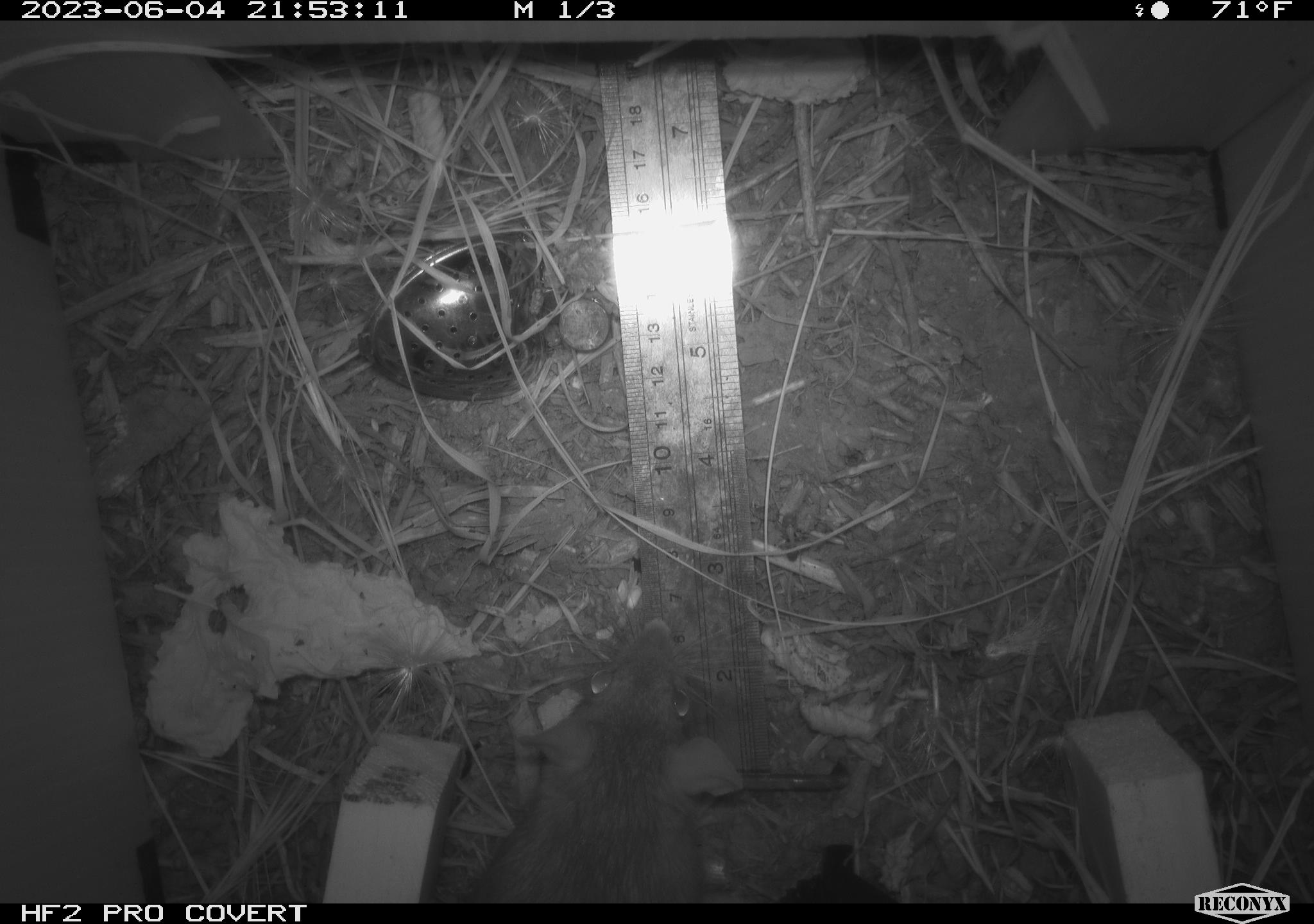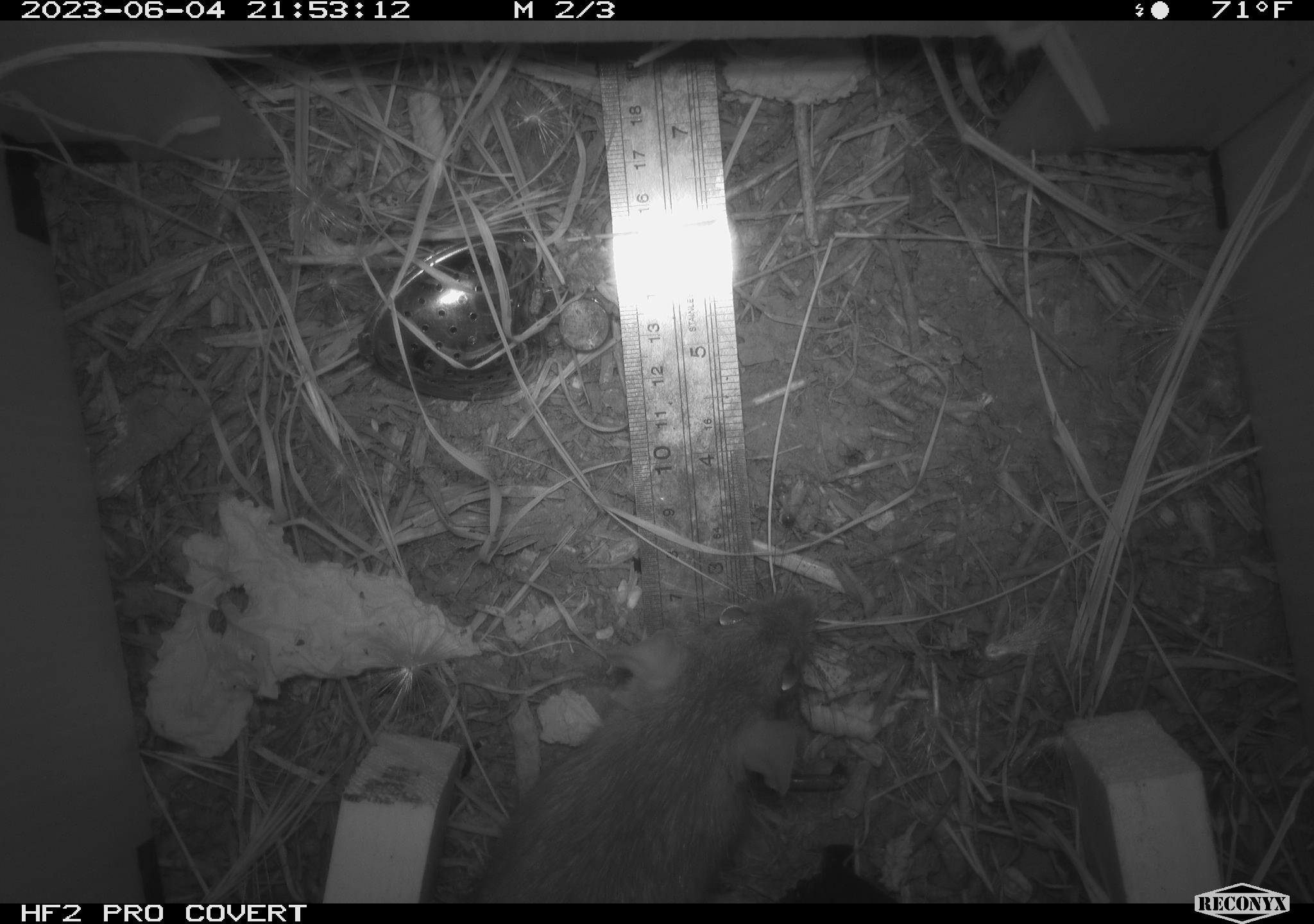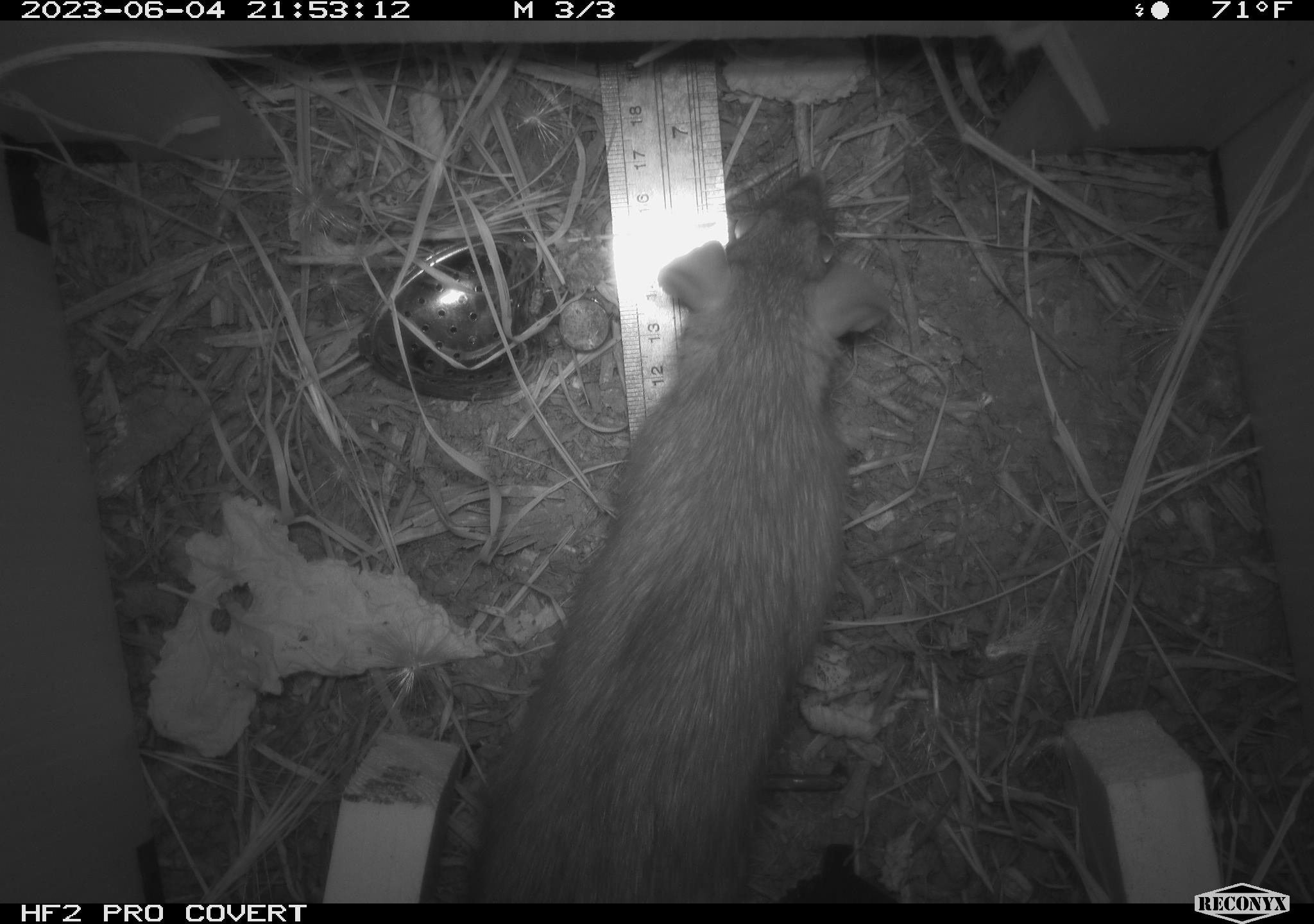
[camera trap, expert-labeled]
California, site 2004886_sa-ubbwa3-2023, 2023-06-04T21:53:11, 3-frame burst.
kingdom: Animalia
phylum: Chordata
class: Mammalia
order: Rodentia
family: Muridae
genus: Rattus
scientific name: Rattus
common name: rat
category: rattus species